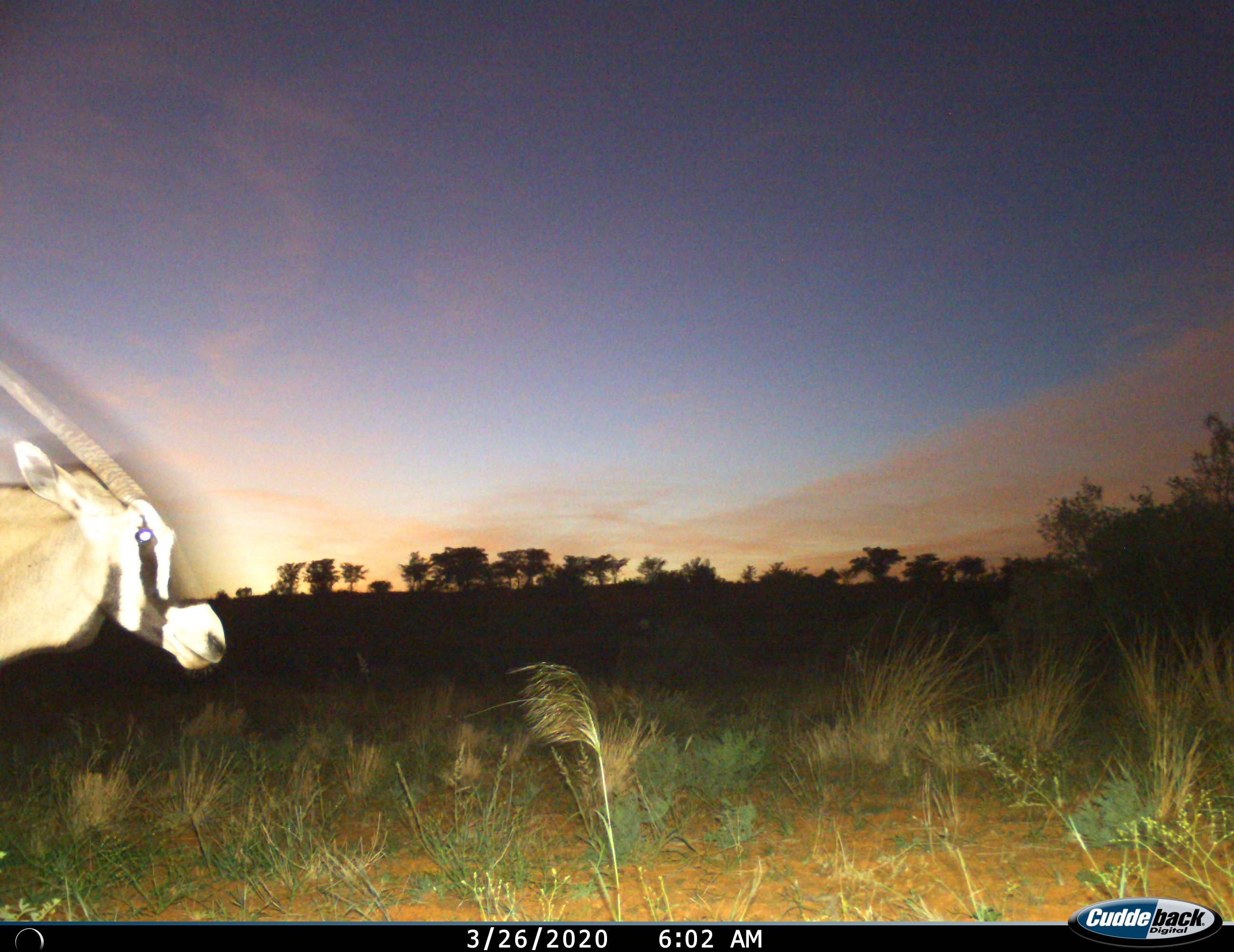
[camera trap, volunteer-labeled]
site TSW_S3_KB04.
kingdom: Animalia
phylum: Chordata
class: Mammalia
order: Artiodactyla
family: Bovidae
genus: Oryx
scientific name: Oryx gazella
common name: gemsbok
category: oryx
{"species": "oryx (gemsbok) (Oryx gazella)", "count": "1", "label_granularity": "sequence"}